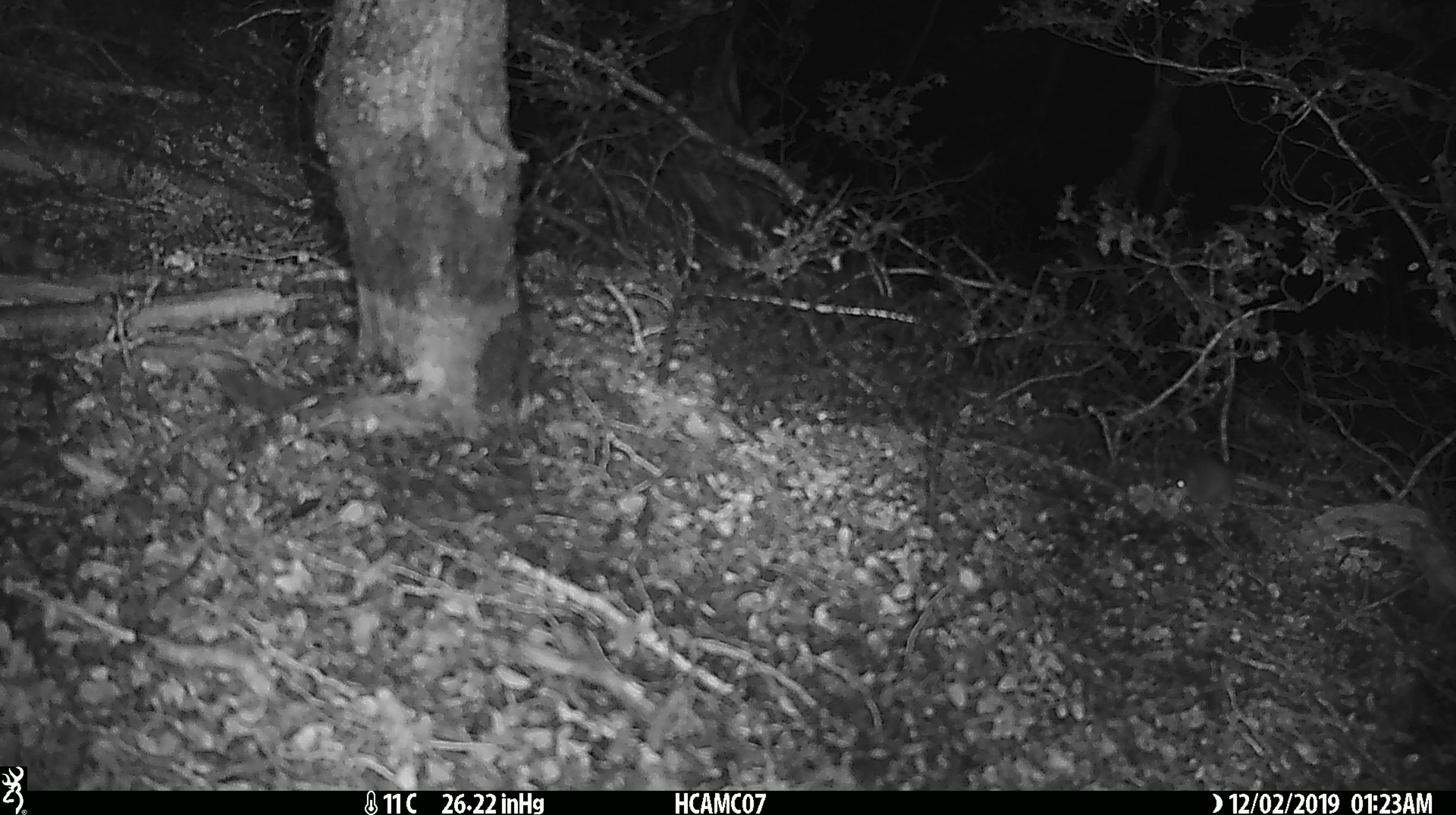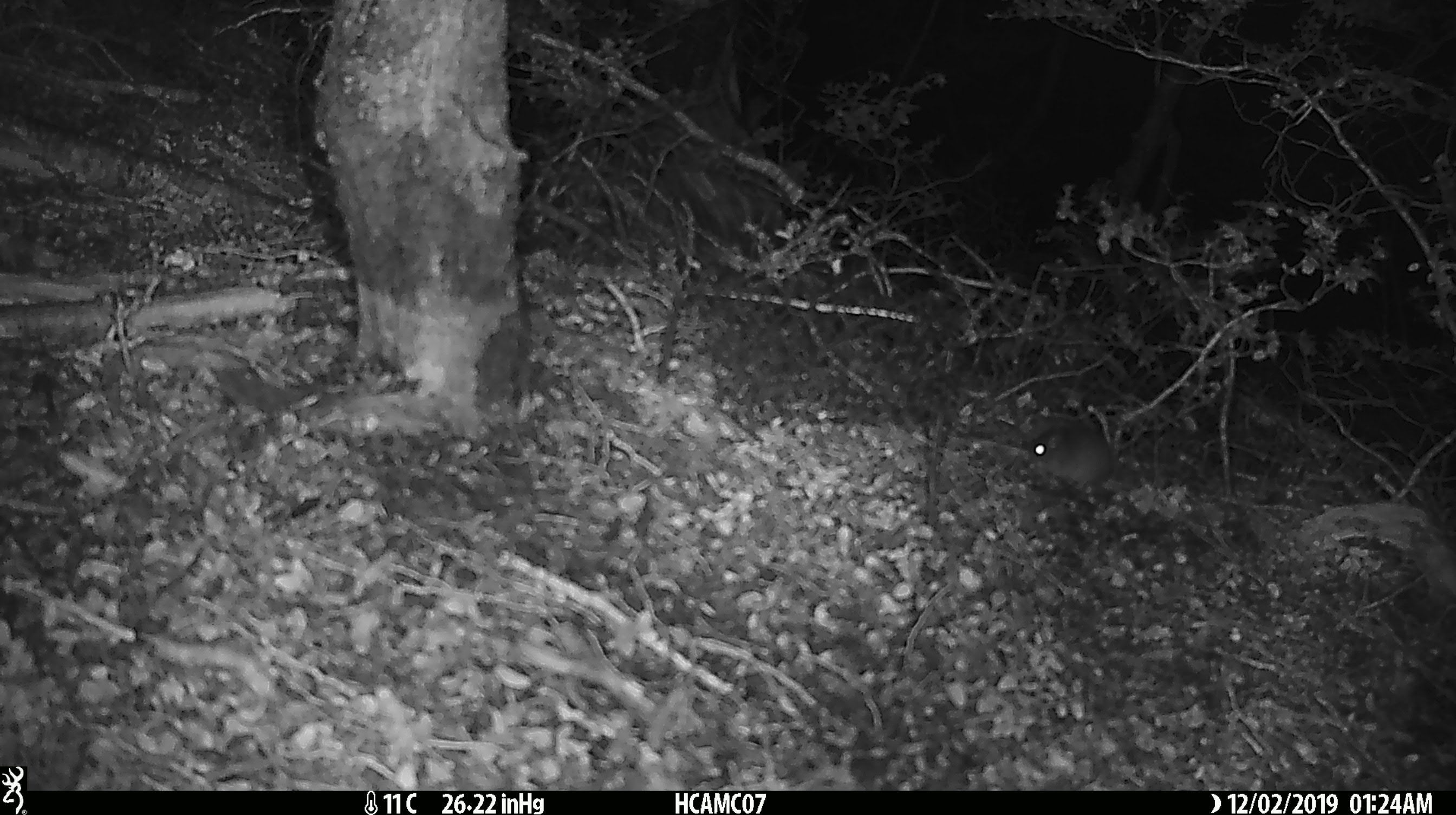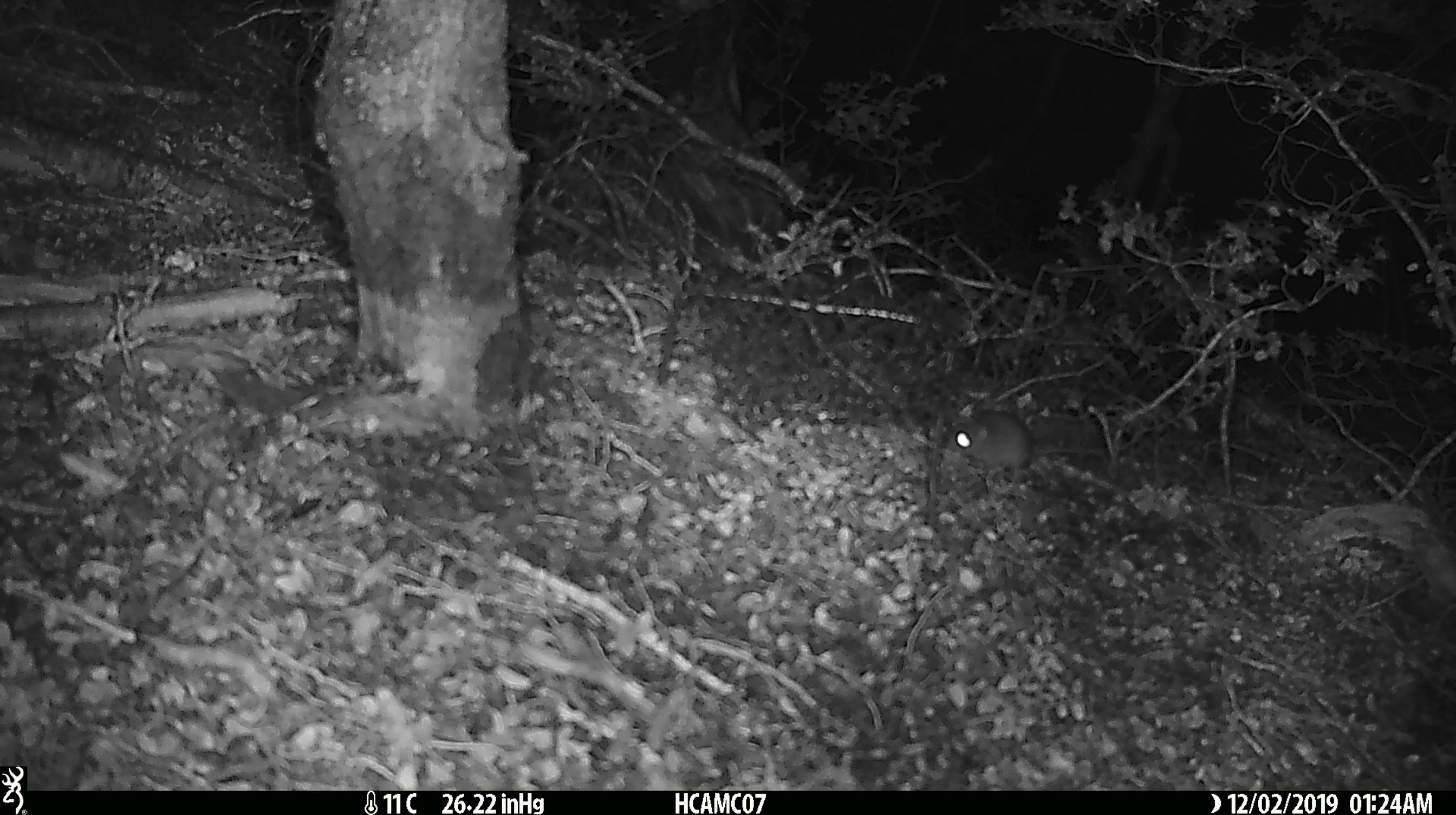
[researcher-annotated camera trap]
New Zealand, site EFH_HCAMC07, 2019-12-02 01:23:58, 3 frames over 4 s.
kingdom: Animalia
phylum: Chordata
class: Mammalia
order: Rodentia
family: Muridae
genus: Mus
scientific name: Mus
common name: mouse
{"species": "mouse (Mus)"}